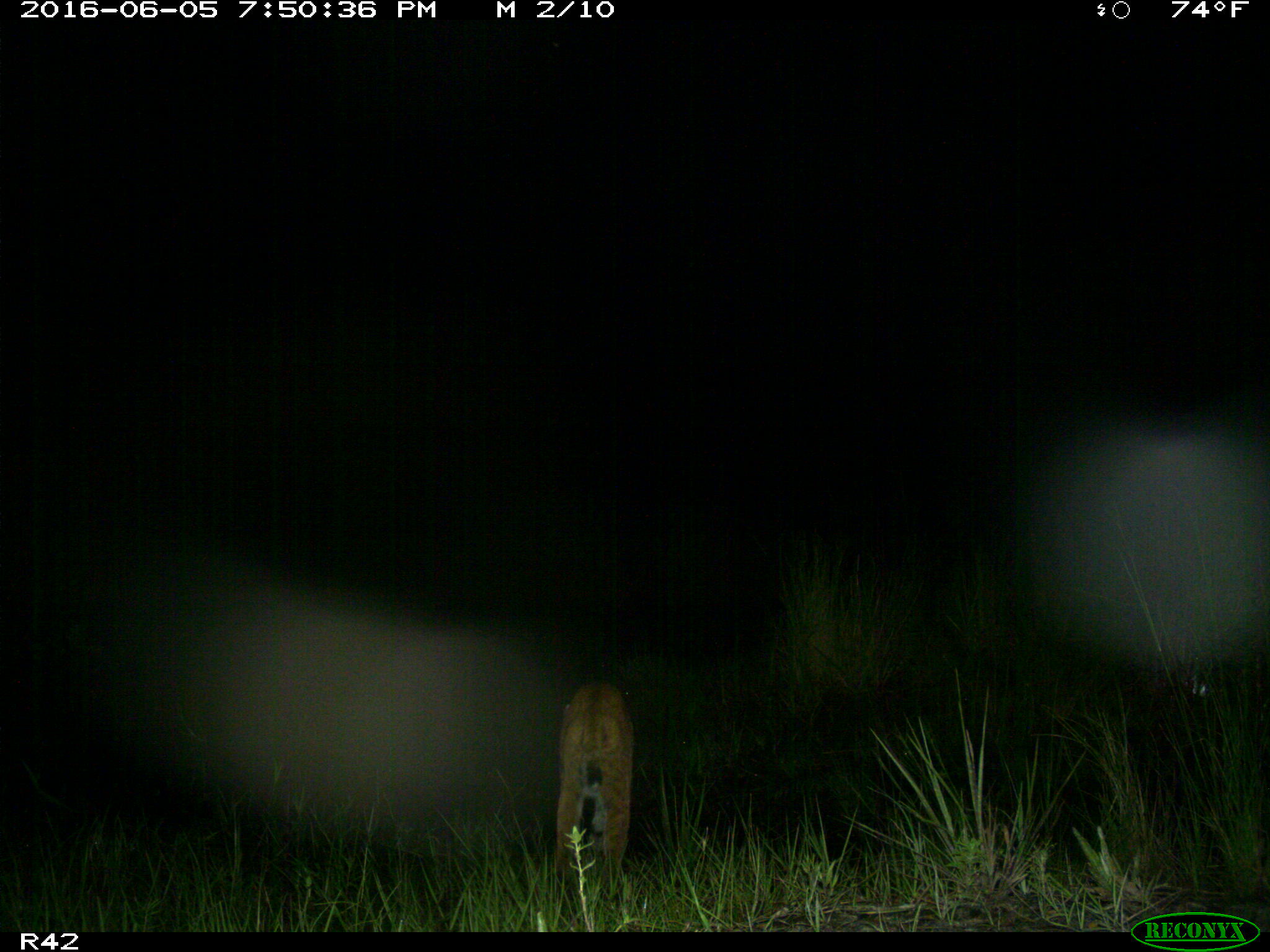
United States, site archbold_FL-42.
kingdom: Animalia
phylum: Chordata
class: Mammalia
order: Carnivora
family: Felidae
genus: Lynx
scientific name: Lynx rufus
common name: bobcat